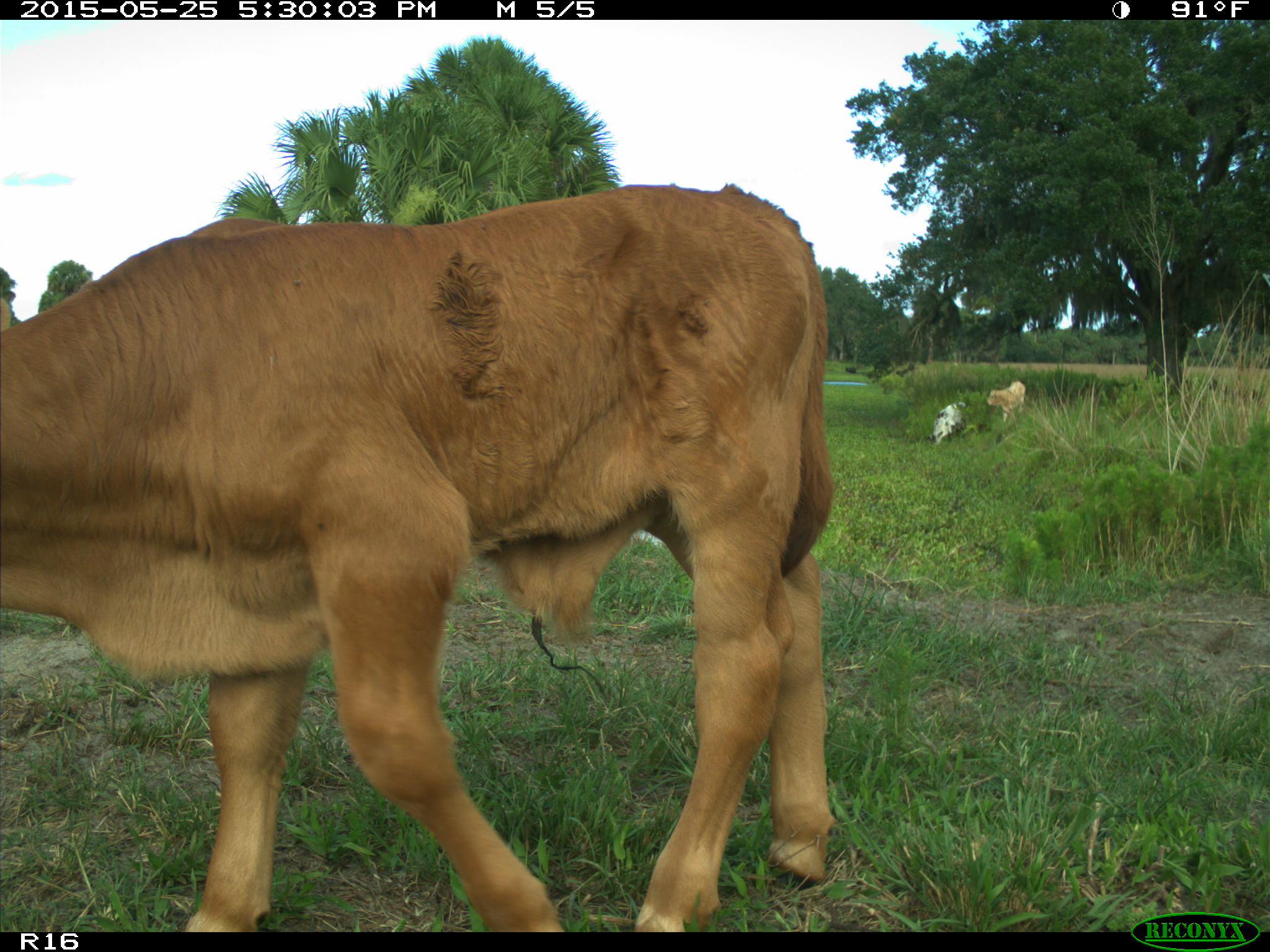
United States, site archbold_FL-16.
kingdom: Animalia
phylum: Chordata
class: Mammalia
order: Artiodactyla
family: Bovidae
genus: Bos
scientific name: Bos taurus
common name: domestic cow